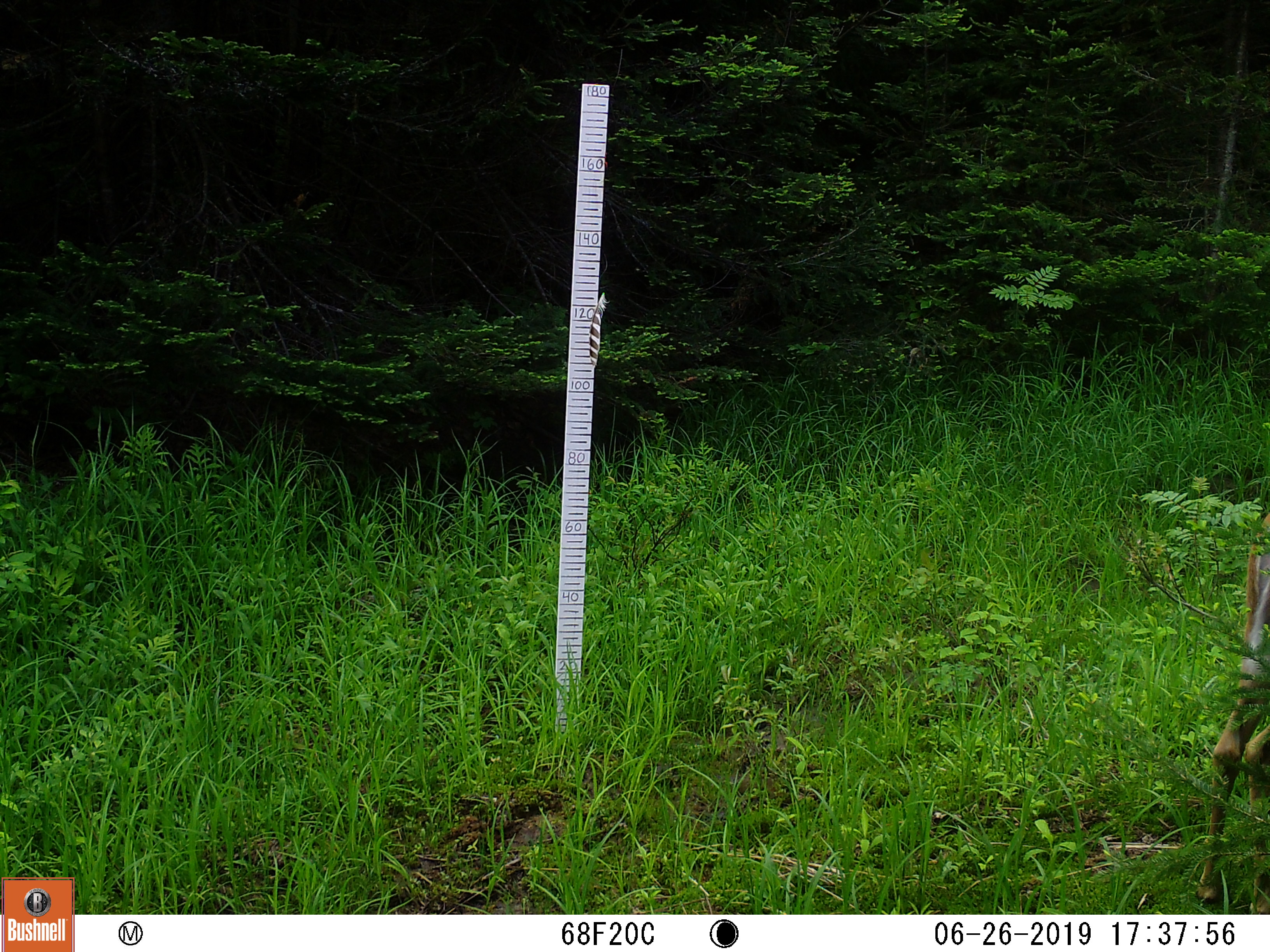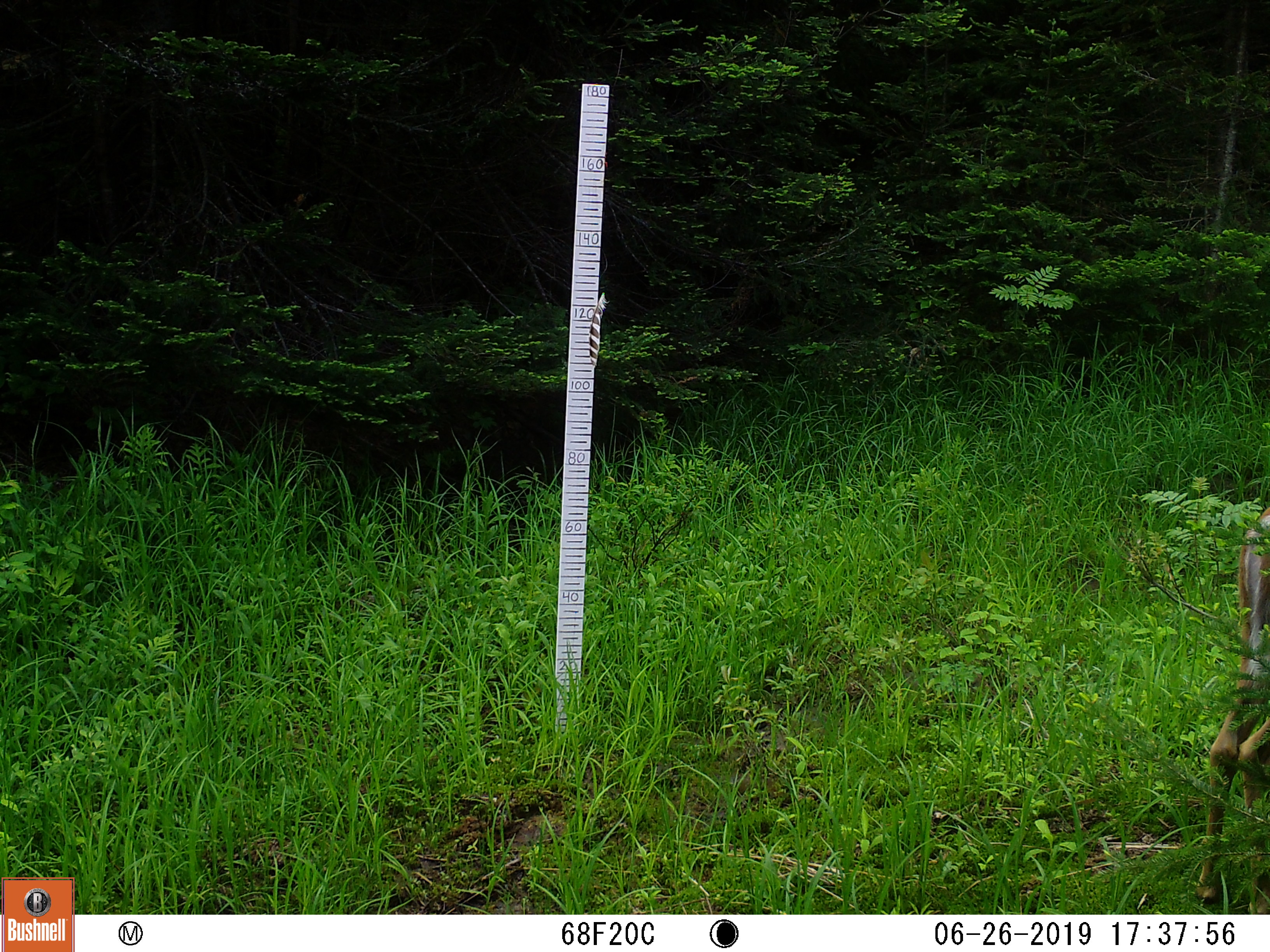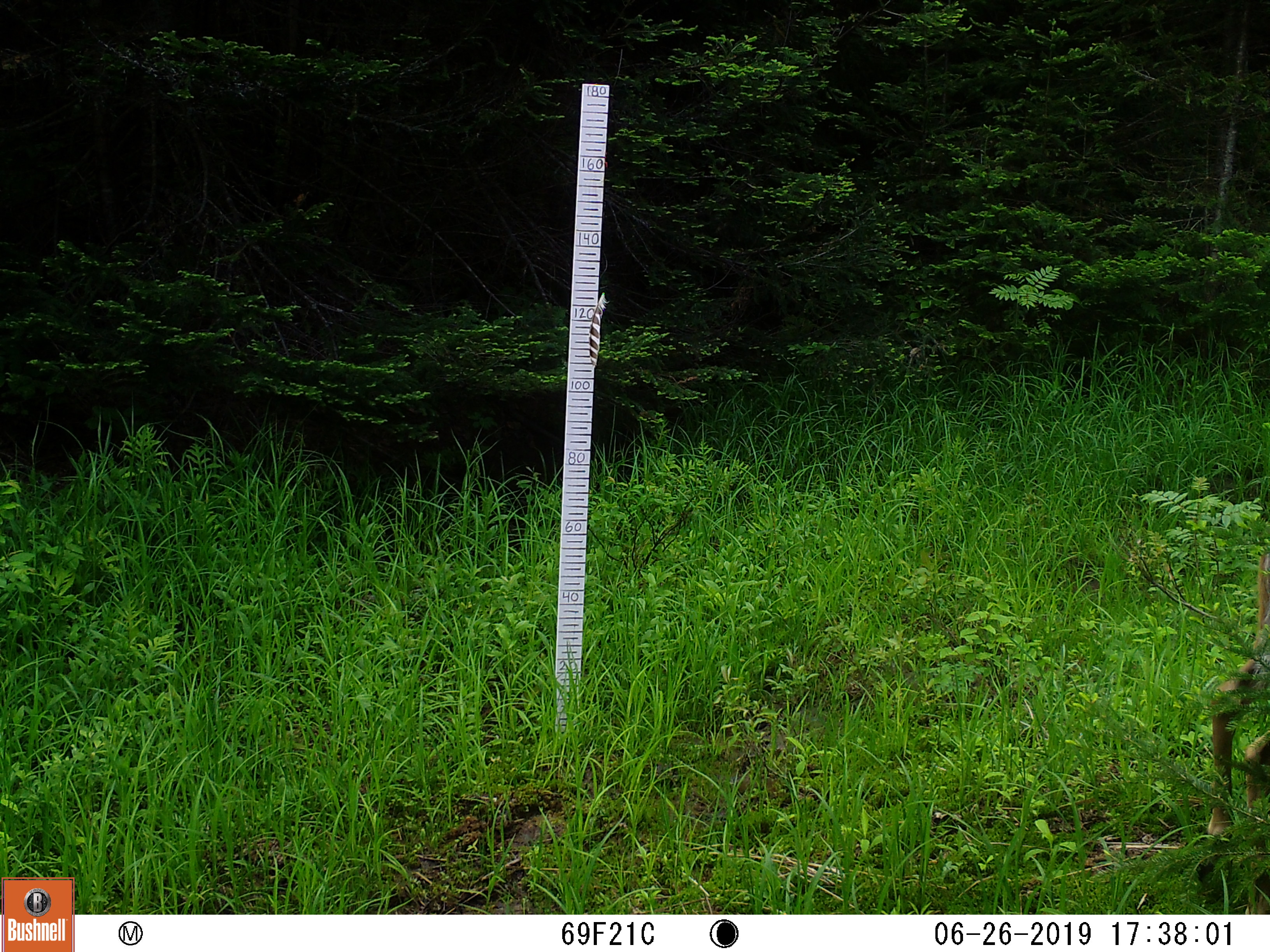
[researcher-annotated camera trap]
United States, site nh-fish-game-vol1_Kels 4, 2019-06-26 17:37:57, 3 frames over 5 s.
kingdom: Animalia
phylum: Chordata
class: Mammalia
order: Artiodactyla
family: Cervidae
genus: Odocoileus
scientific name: Odocoileus virginianus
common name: white-tailed deer